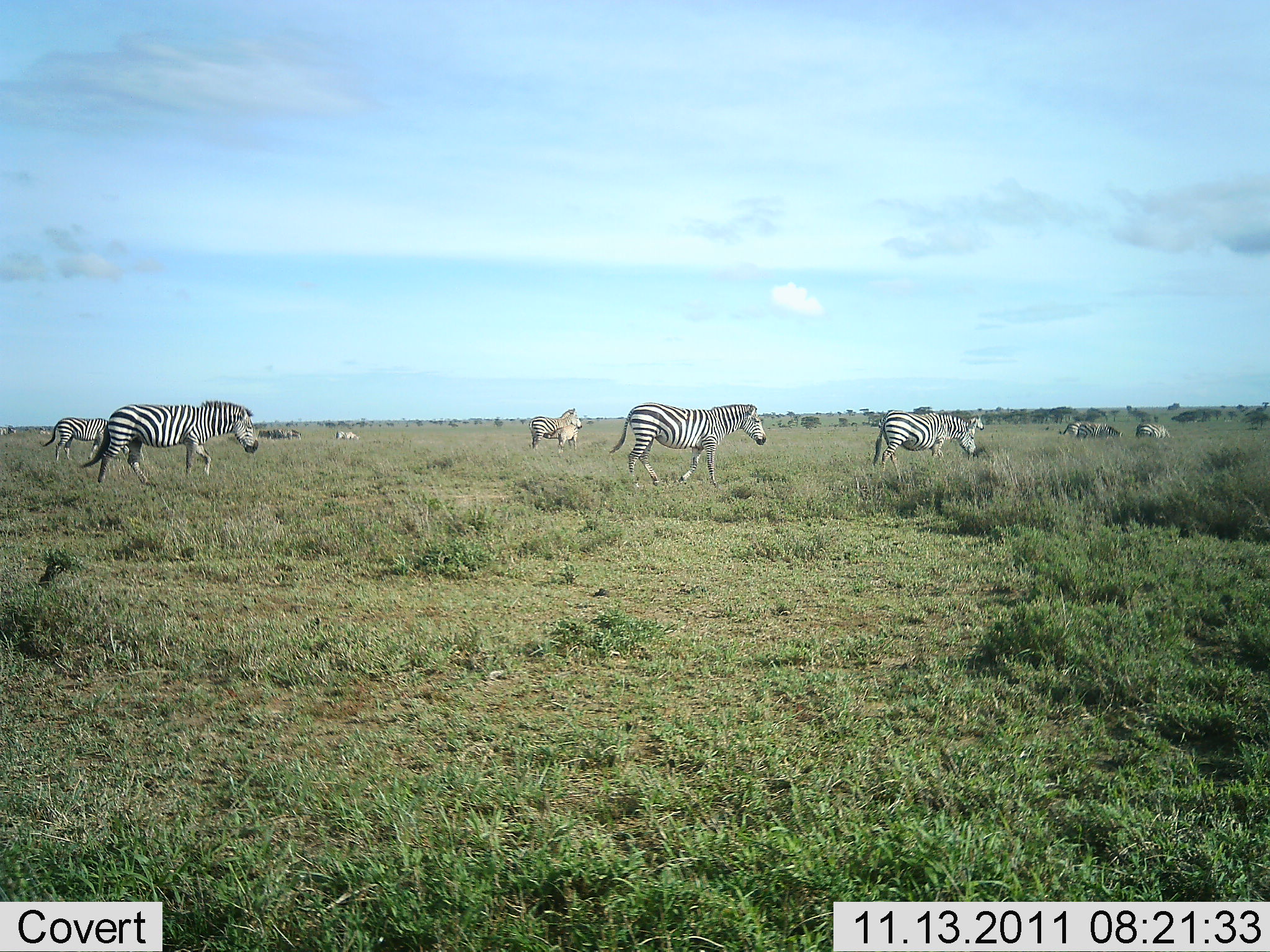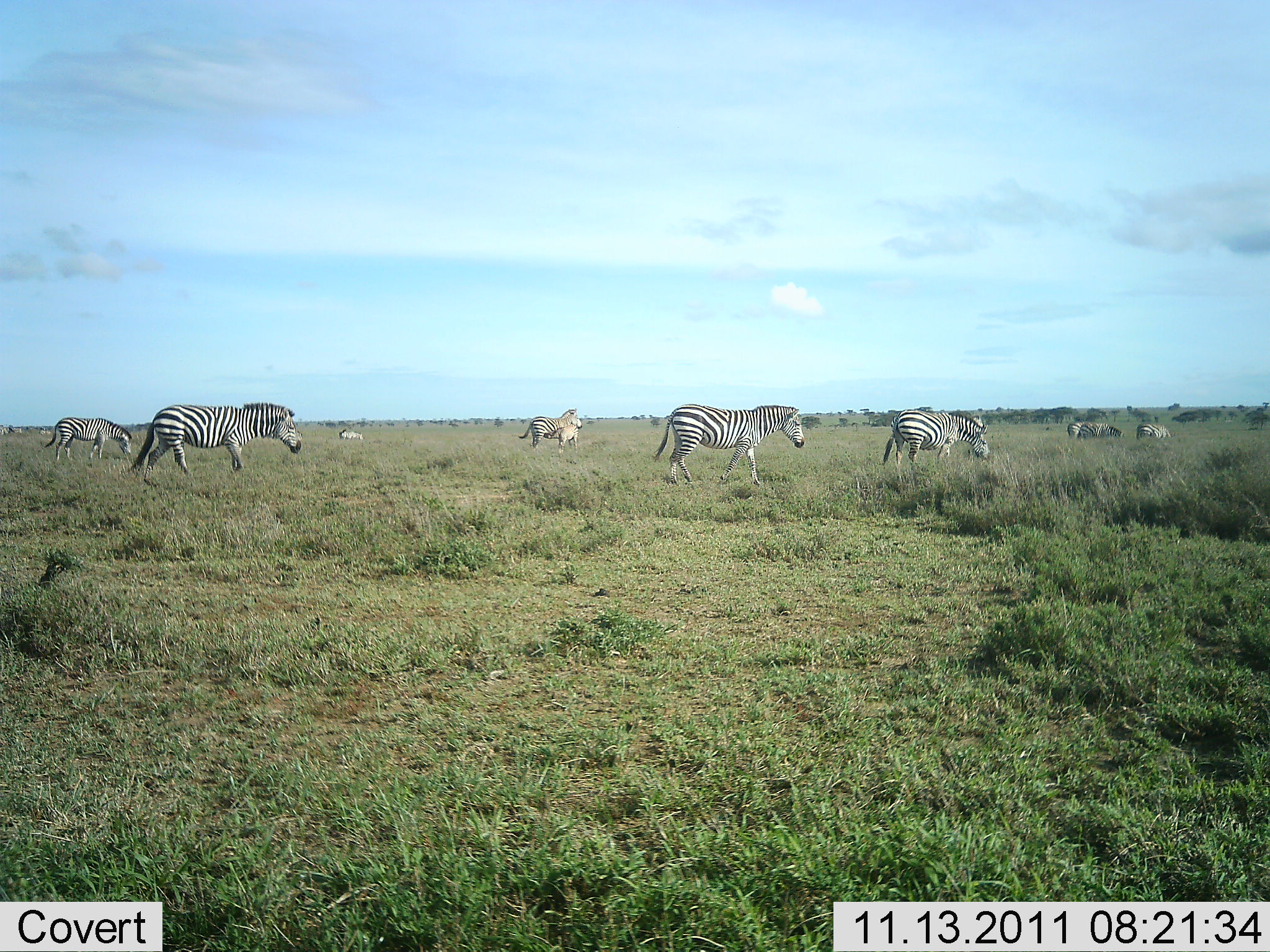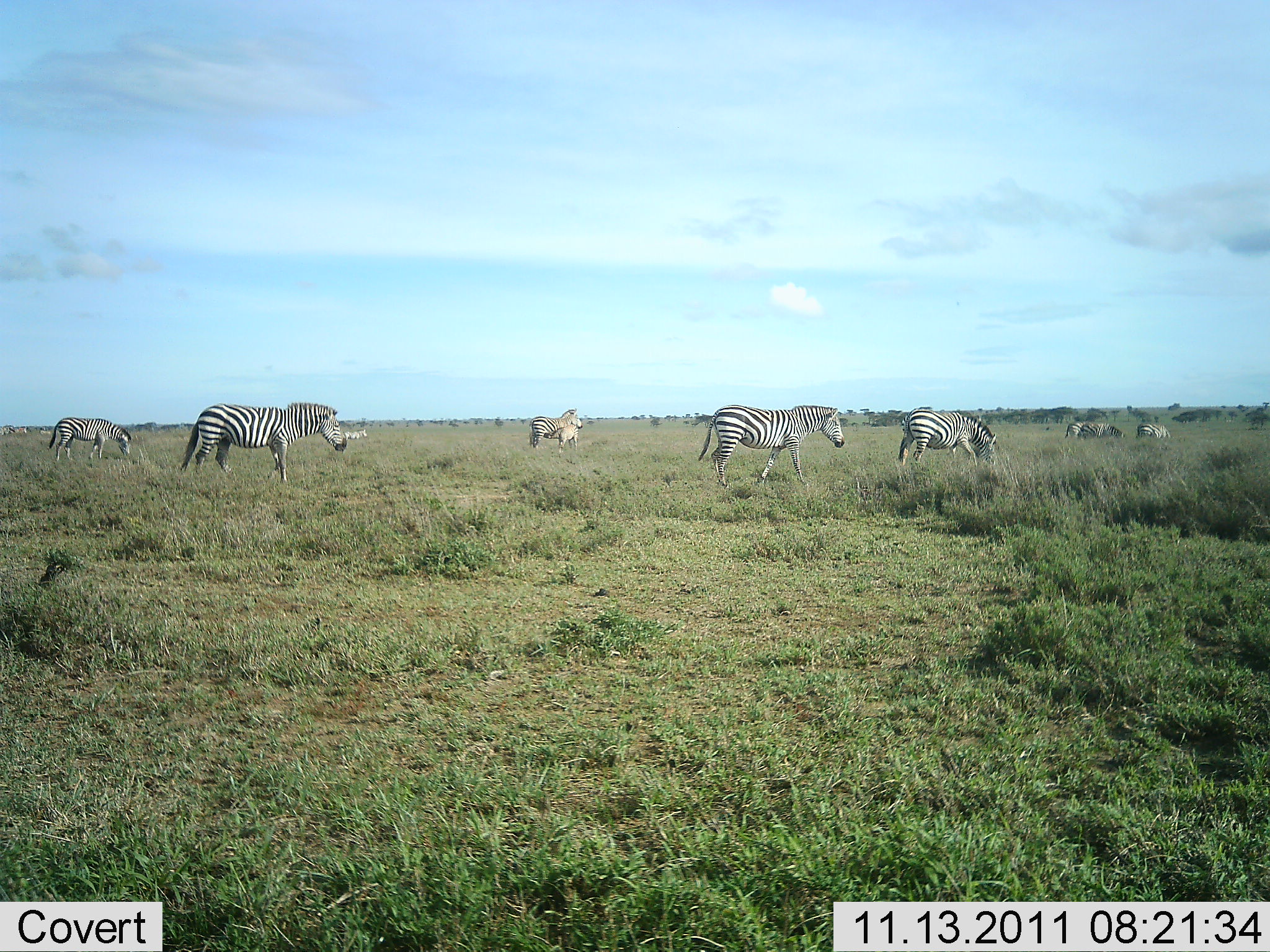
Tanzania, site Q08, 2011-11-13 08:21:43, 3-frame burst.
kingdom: Animalia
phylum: Chordata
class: Mammalia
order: Perissodactyla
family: Equidae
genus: Equus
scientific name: Equus quagga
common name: plains zebra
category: zebra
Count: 8.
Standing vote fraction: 55%.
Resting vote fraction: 0%.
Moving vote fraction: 73%.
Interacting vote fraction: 9%.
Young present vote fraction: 27%.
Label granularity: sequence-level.